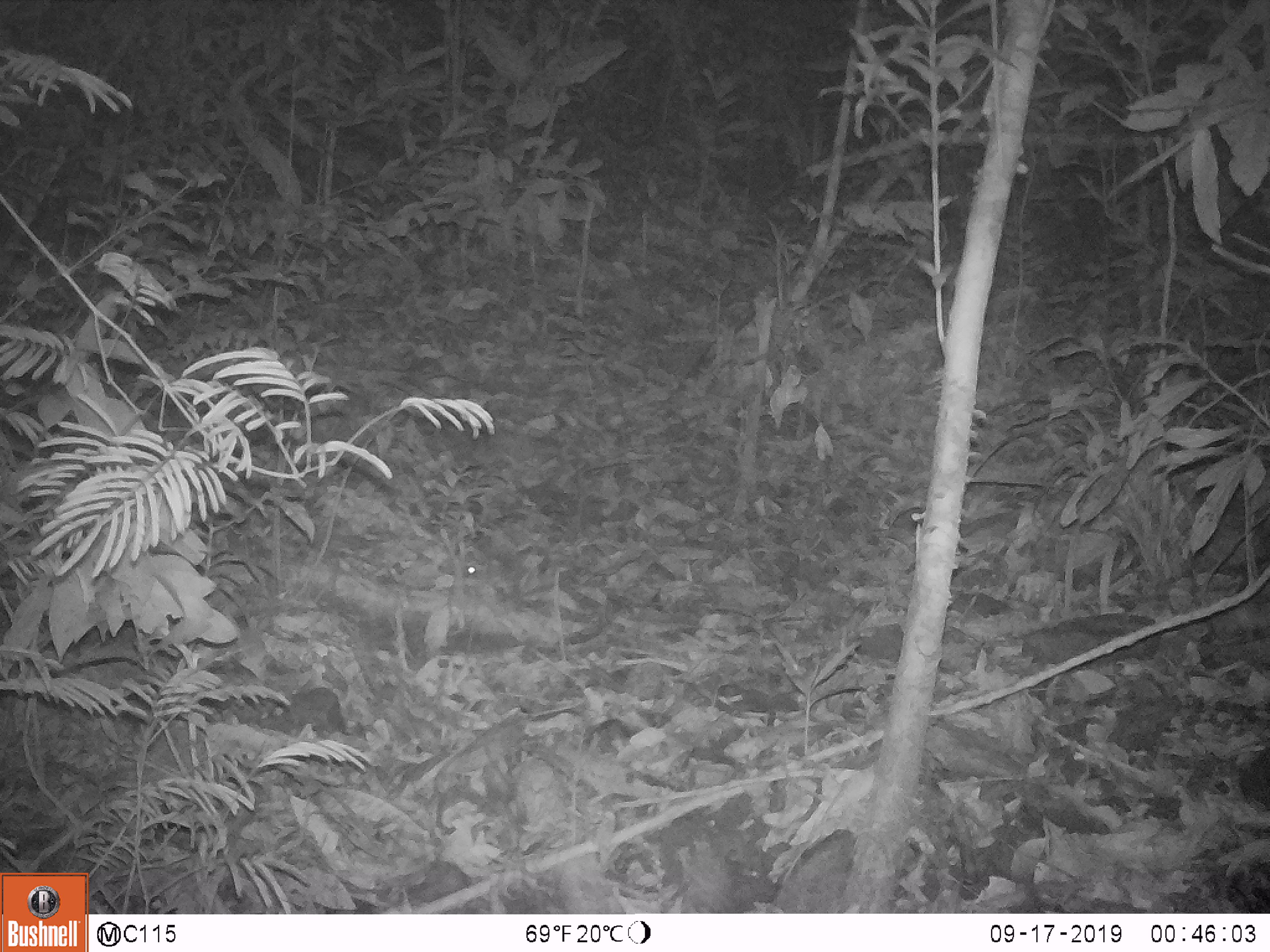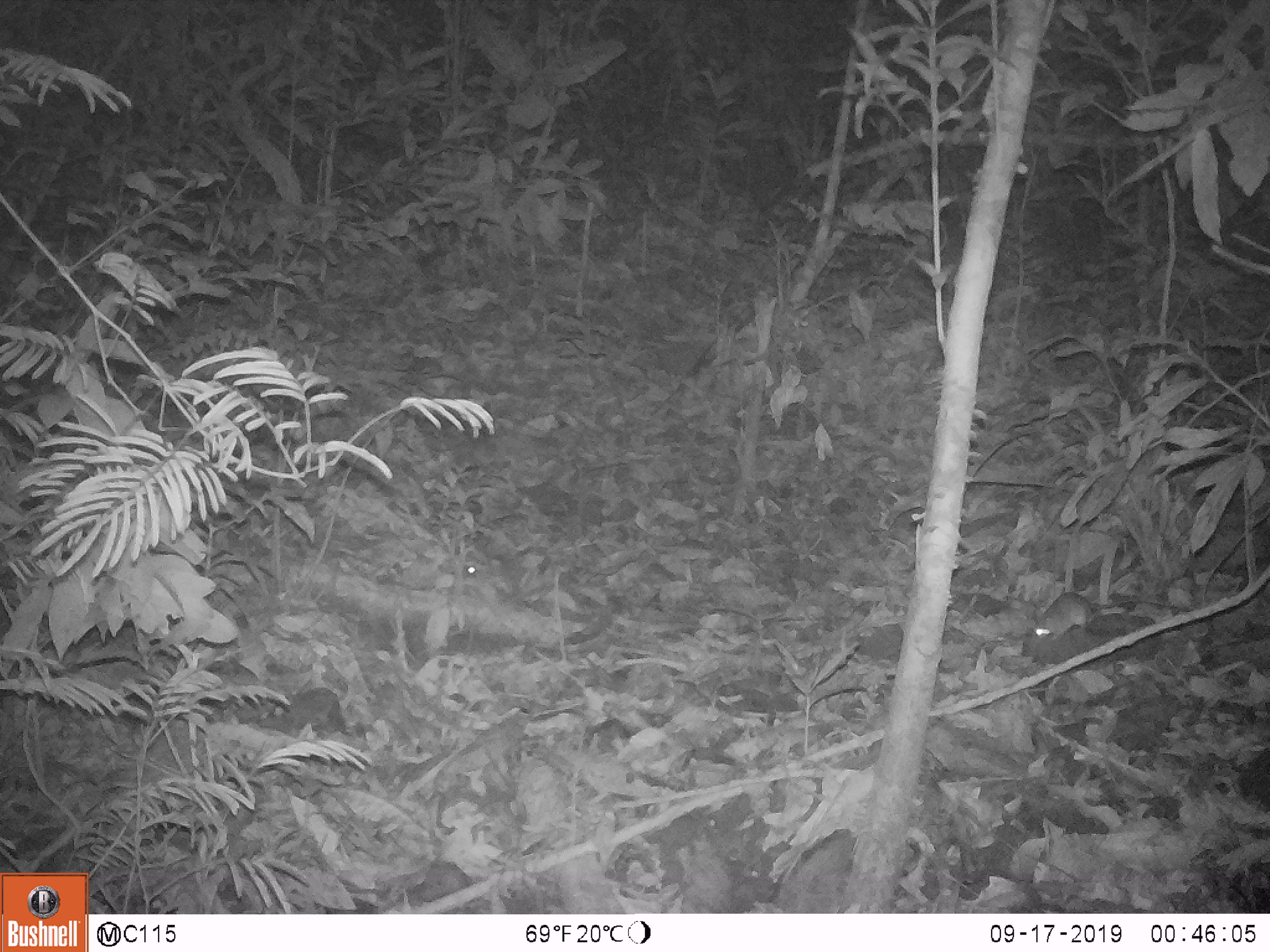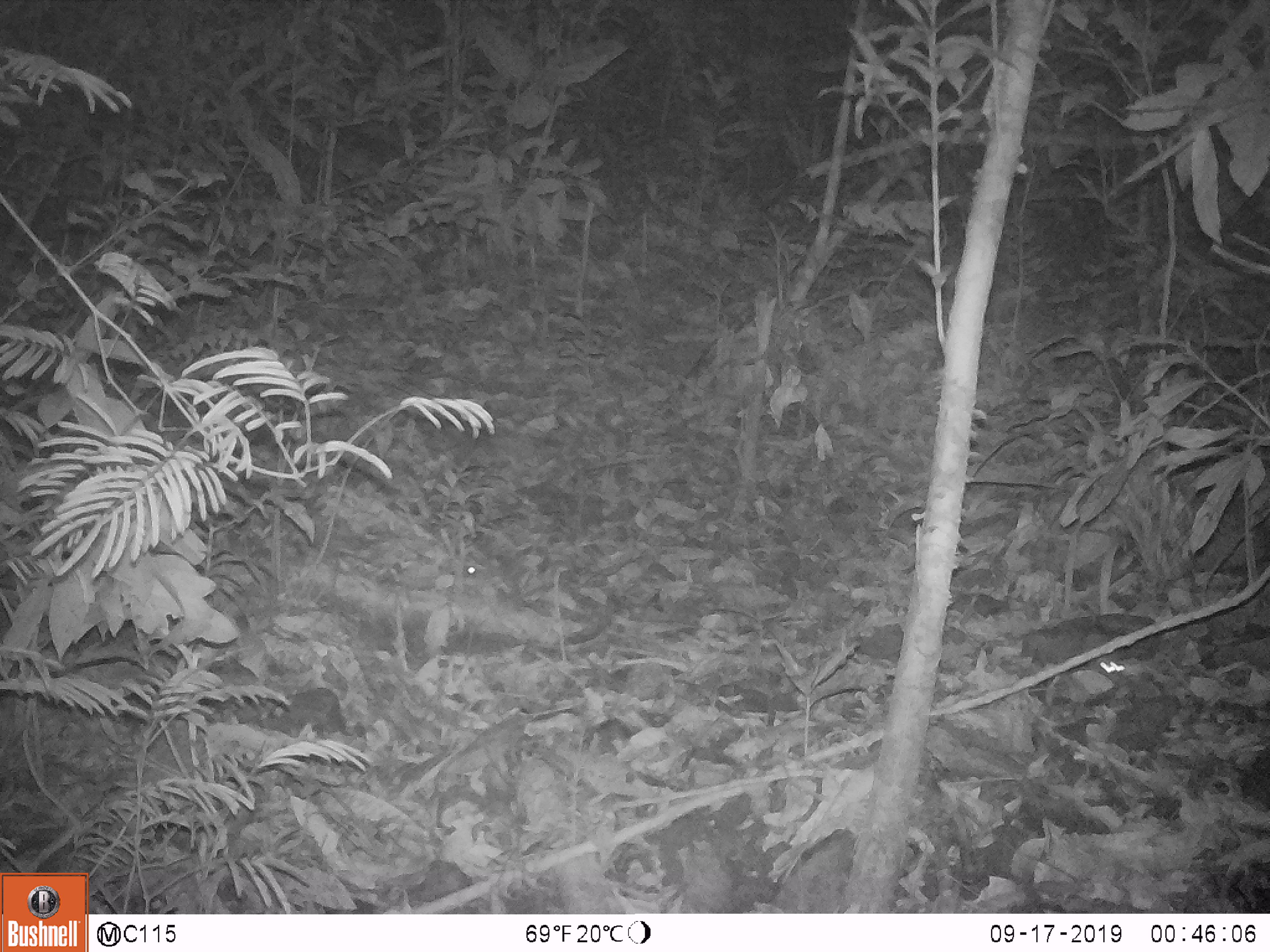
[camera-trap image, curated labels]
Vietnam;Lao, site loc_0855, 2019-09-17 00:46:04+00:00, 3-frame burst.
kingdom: Animalia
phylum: Chordata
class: Mammalia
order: Rodentia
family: Muridae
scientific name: Muridae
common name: old-world mice and rats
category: unidentified murid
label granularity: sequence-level